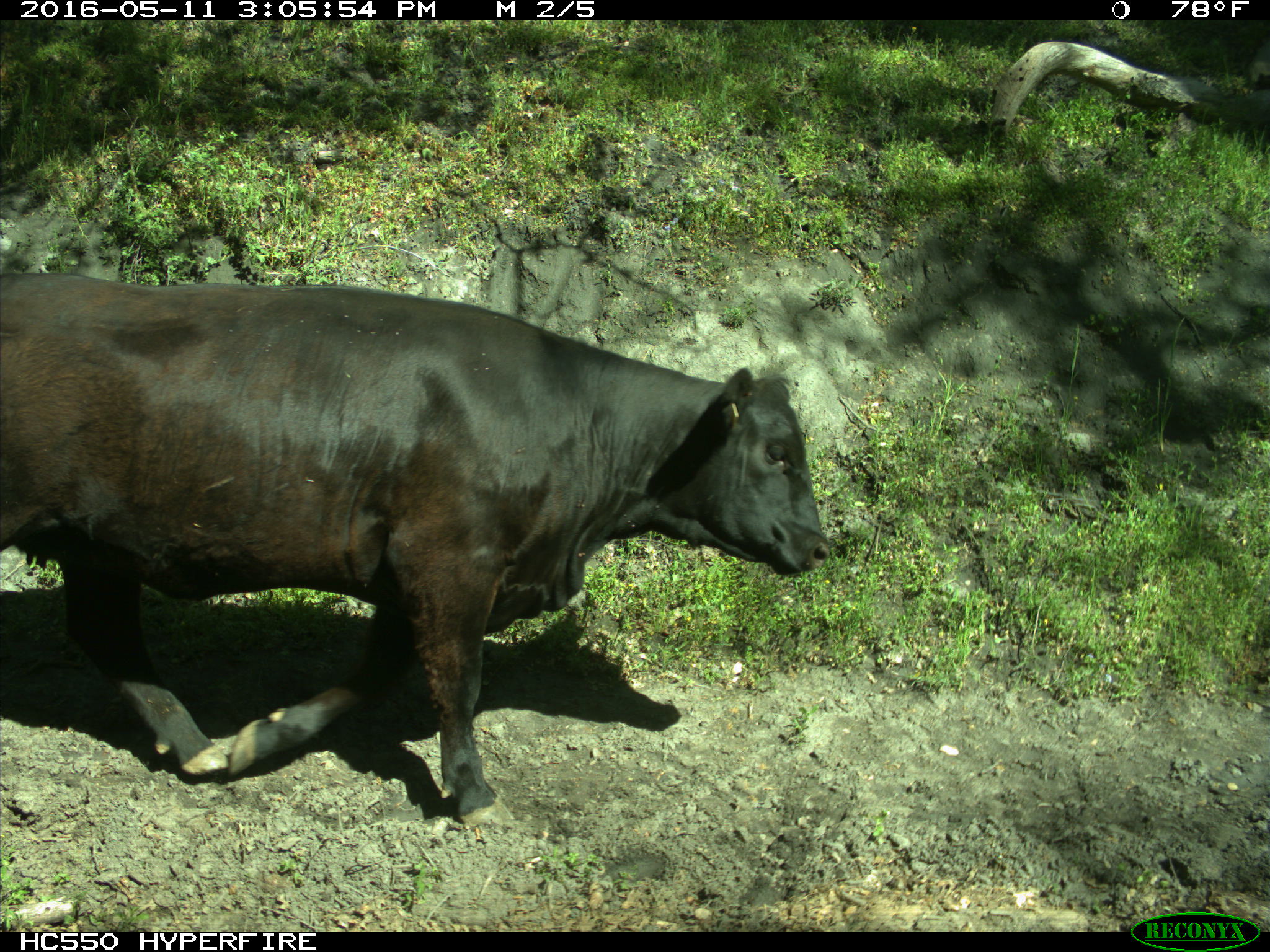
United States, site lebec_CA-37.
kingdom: Animalia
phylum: Chordata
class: Mammalia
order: Artiodactyla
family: Bovidae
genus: Bos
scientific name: Bos taurus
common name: domestic cow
Bos taurus (domestic cow).